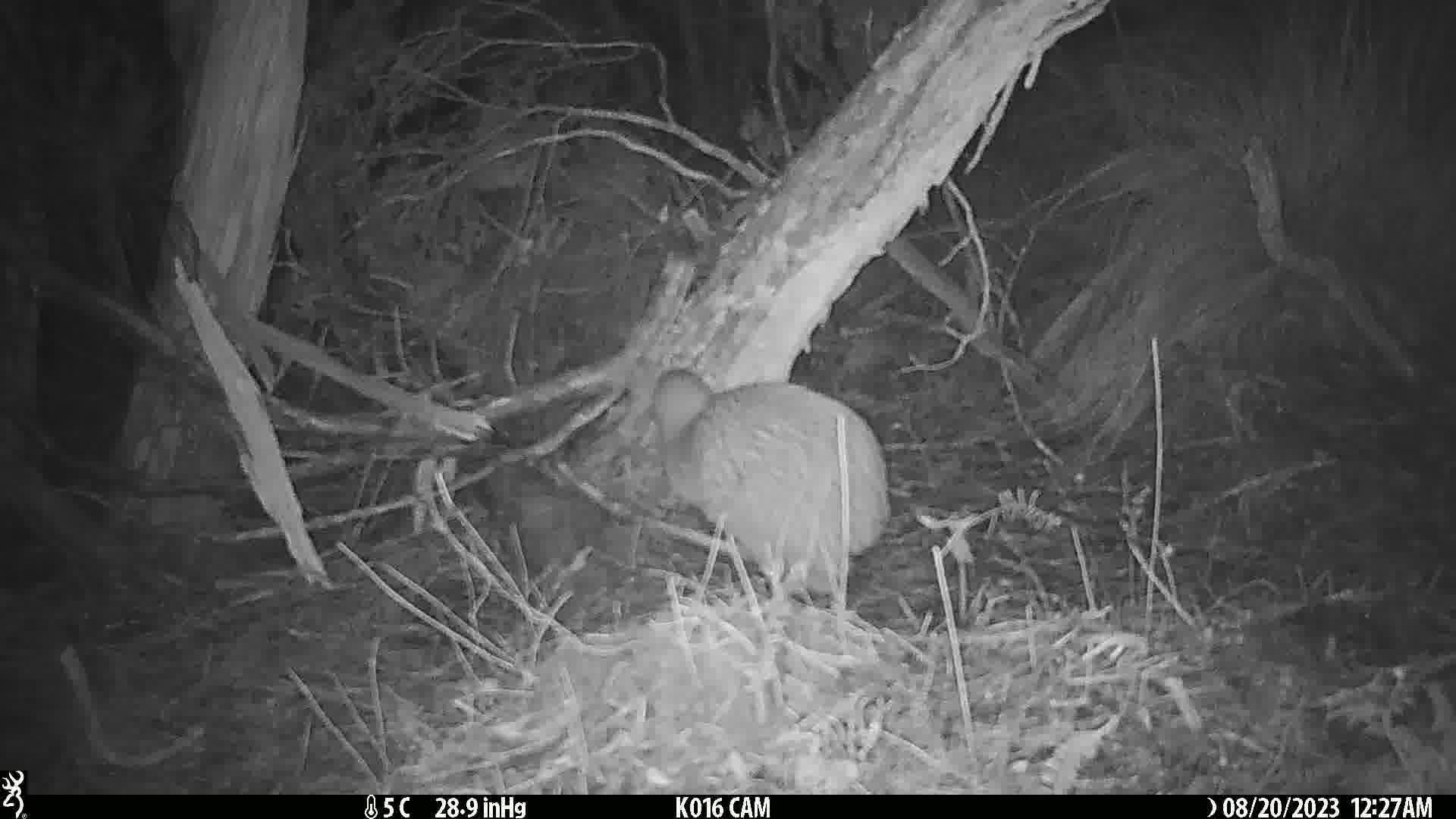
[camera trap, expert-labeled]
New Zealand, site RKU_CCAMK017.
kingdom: Animalia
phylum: Chordata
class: Aves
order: Apterygiformes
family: Apterygidae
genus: Apteryx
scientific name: Apteryx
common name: kiwi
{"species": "kiwi (Apteryx)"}